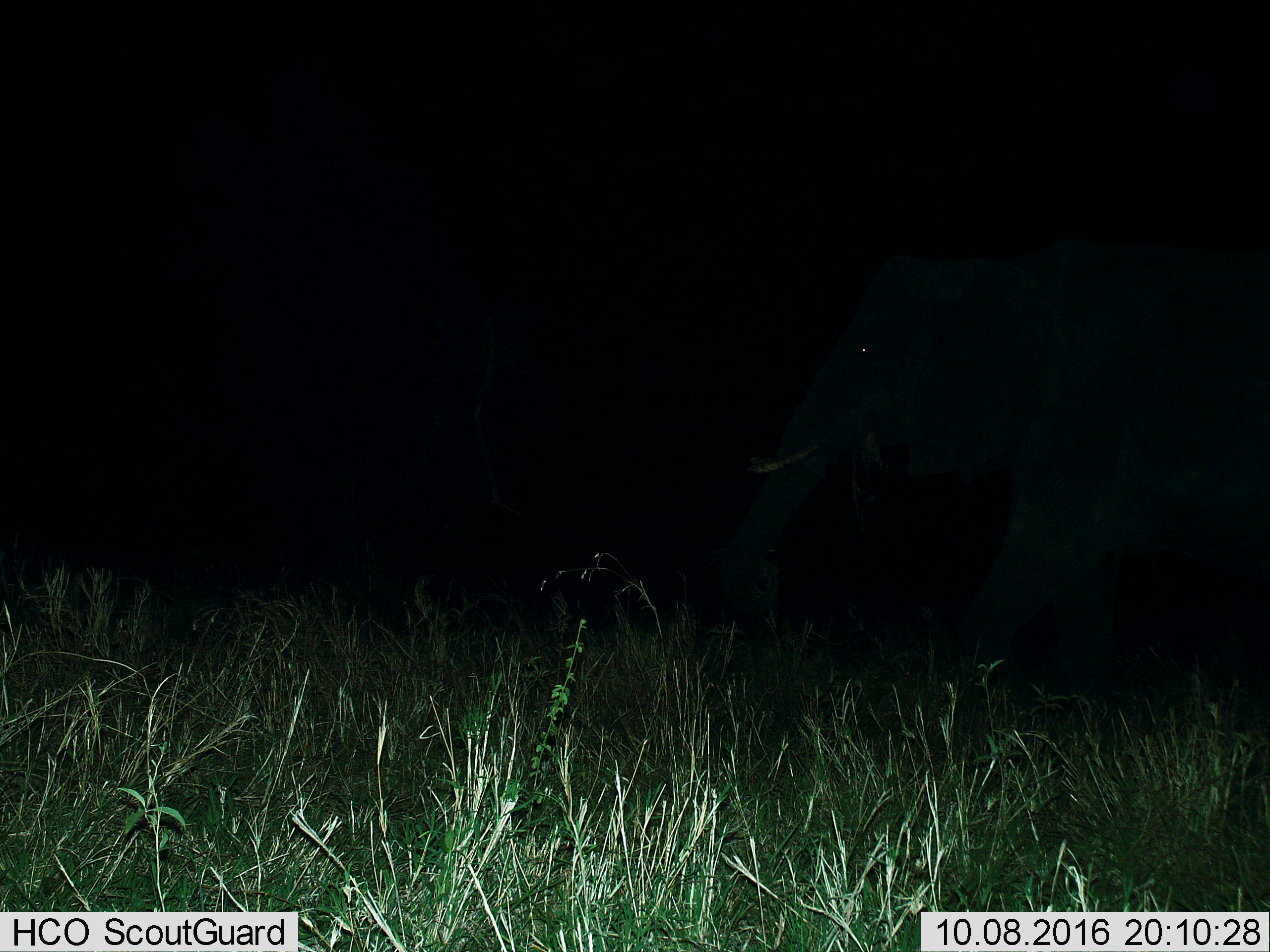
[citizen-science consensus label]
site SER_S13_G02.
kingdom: Animalia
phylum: Chordata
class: Mammalia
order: Proboscidea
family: Elephantidae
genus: Loxodonta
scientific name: Loxodonta africana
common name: african bush elephant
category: elephant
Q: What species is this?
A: Elephant (african bush elephant) (Loxodonta africana).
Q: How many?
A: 1.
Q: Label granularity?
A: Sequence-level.